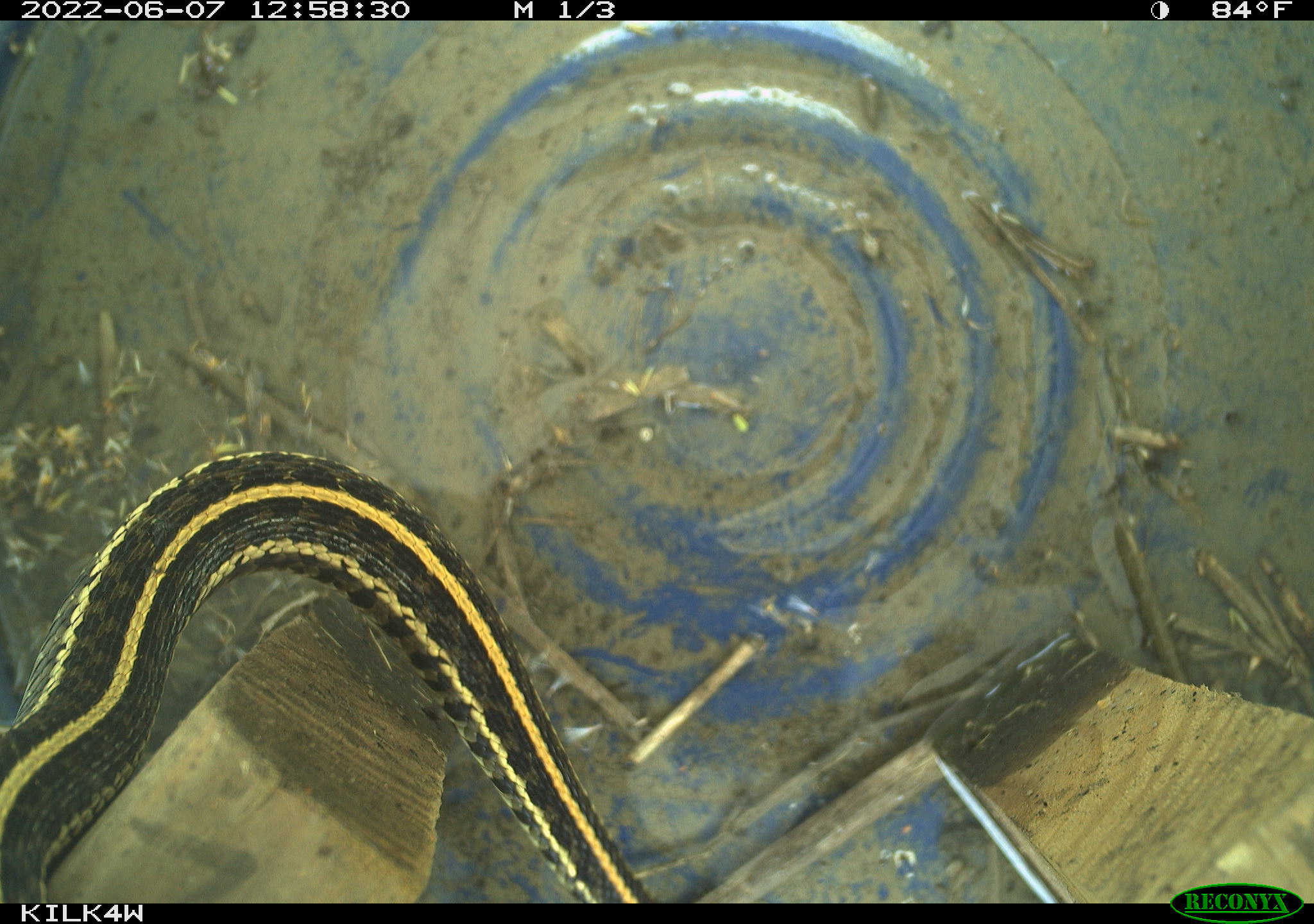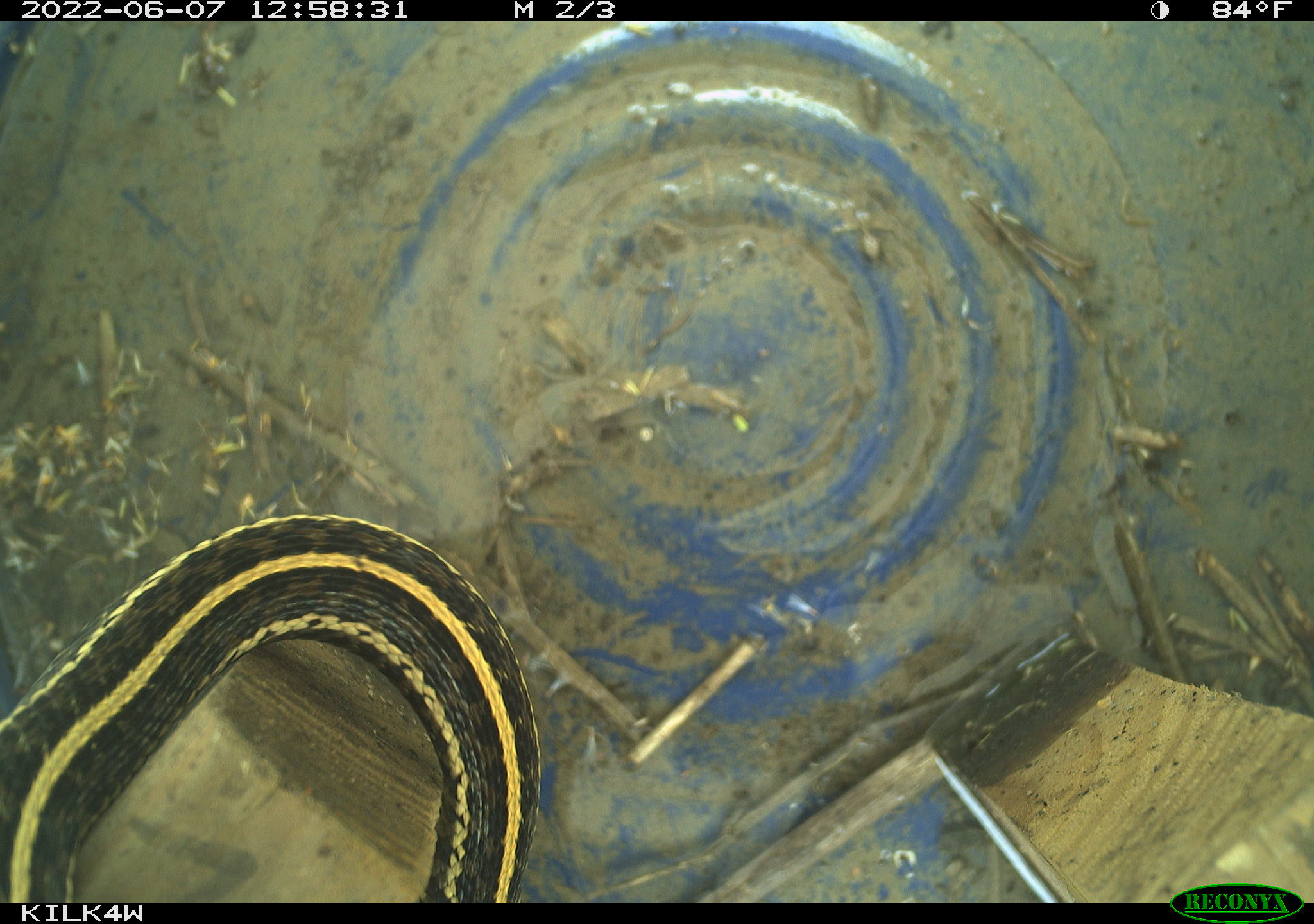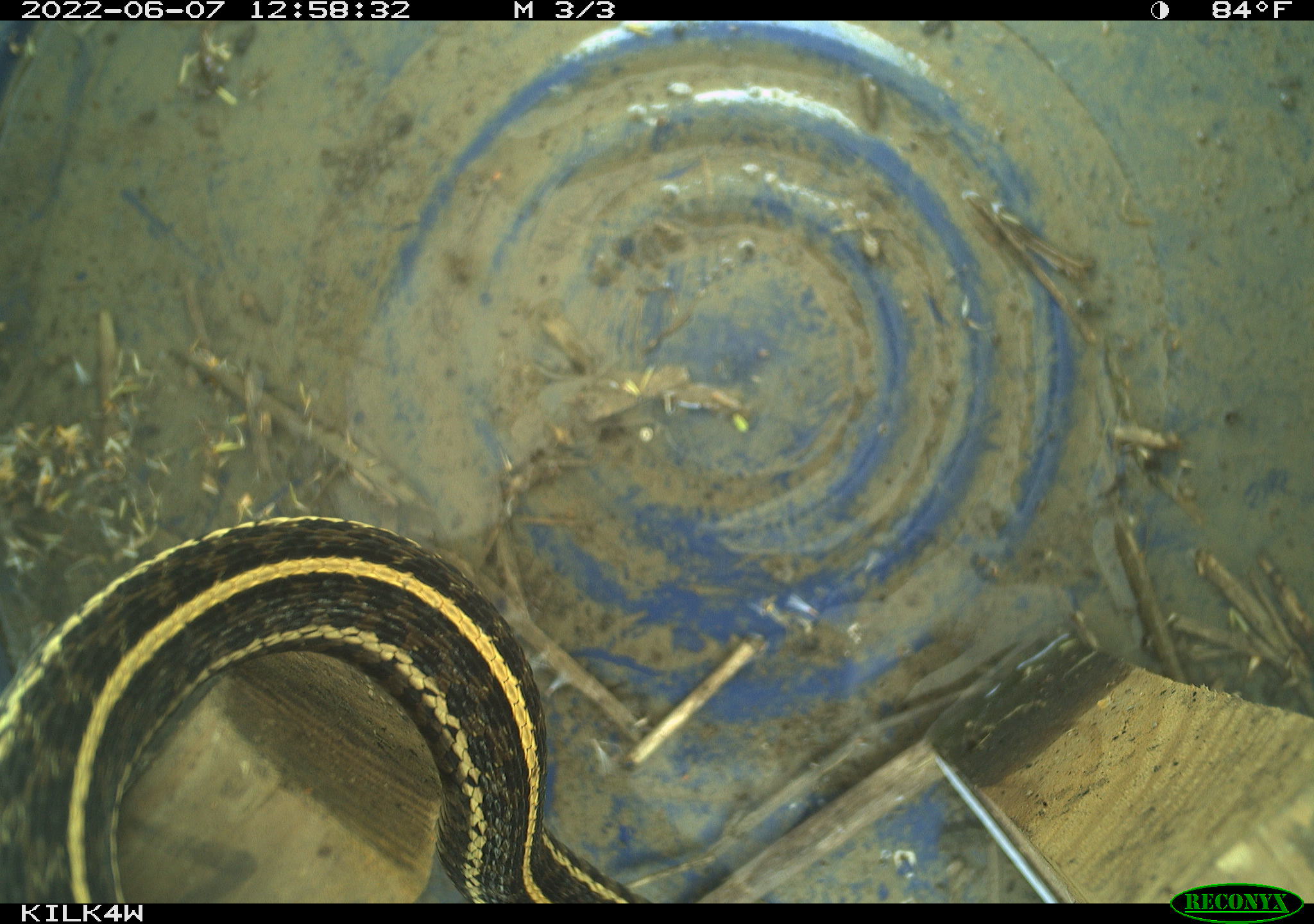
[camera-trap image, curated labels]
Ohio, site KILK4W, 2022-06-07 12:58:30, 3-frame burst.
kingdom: Animalia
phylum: Chordata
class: Reptilia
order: Squamata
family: Colubridae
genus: Thamnophis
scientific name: Thamnophis radix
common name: plains gartersnake